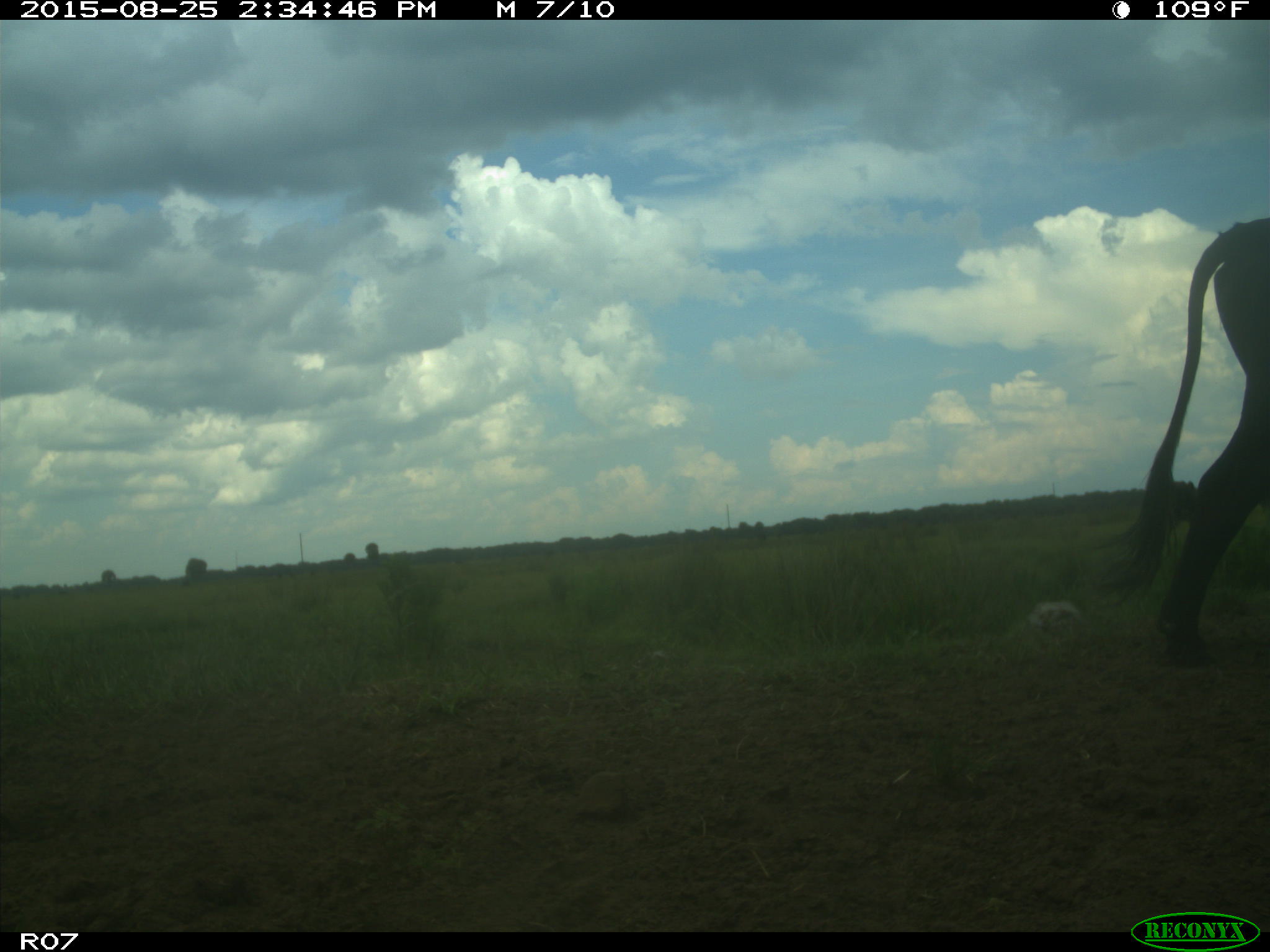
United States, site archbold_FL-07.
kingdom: Animalia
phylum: Chordata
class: Mammalia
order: Artiodactyla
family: Bovidae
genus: Bos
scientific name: Bos taurus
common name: domestic cow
Bos taurus (domestic cow).